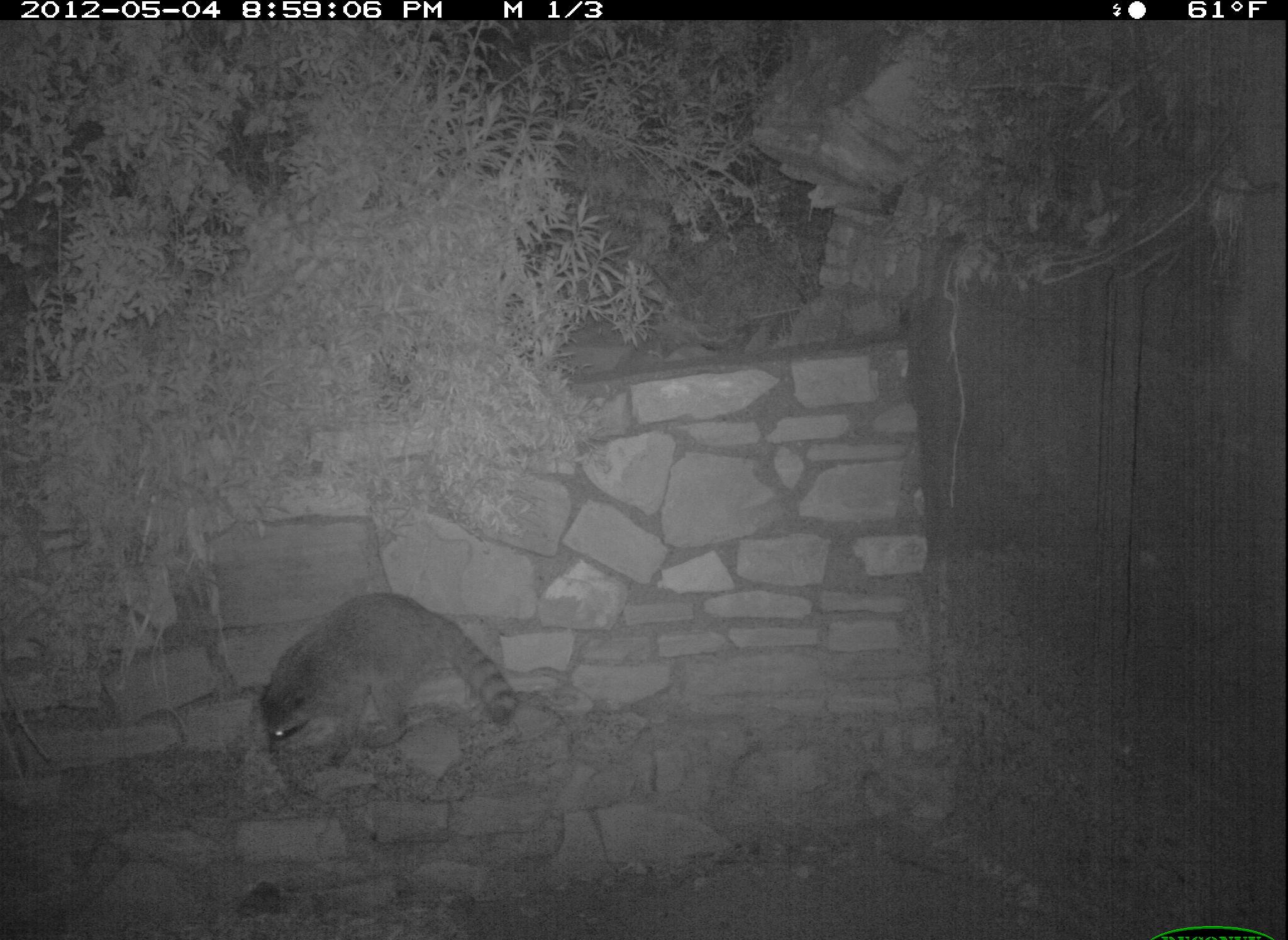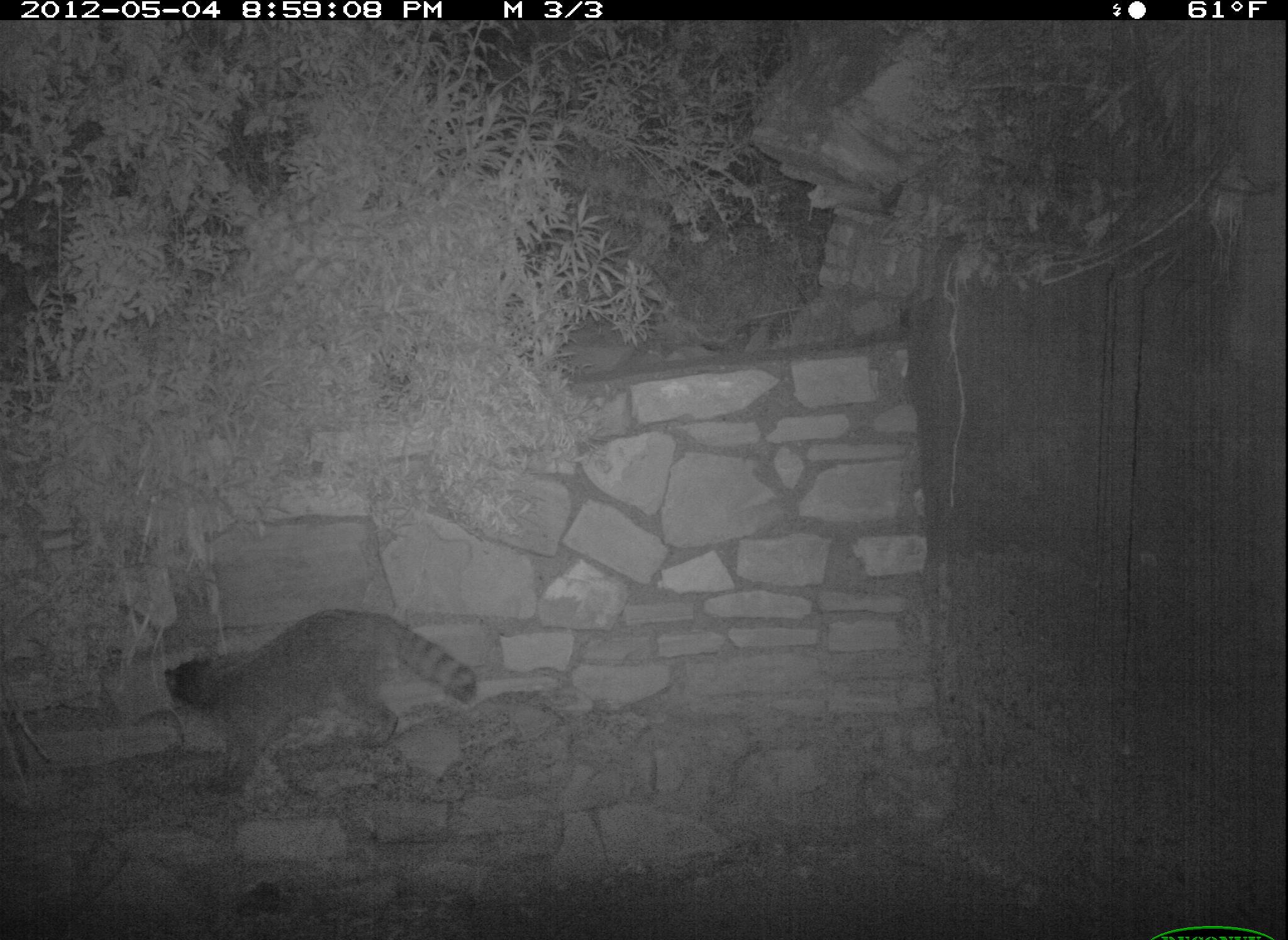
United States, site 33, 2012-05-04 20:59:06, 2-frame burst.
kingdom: Animalia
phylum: Chordata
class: Mammalia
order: Carnivora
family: Procyonidae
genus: Procyon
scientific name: Procyon lotor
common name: raccoon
Raccoon (Procyon lotor).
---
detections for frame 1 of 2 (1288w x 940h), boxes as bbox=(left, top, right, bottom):
raccoon: bbox=(238, 561, 526, 786)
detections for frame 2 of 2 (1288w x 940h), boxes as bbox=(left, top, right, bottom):
raccoon: bbox=(153, 594, 493, 807)